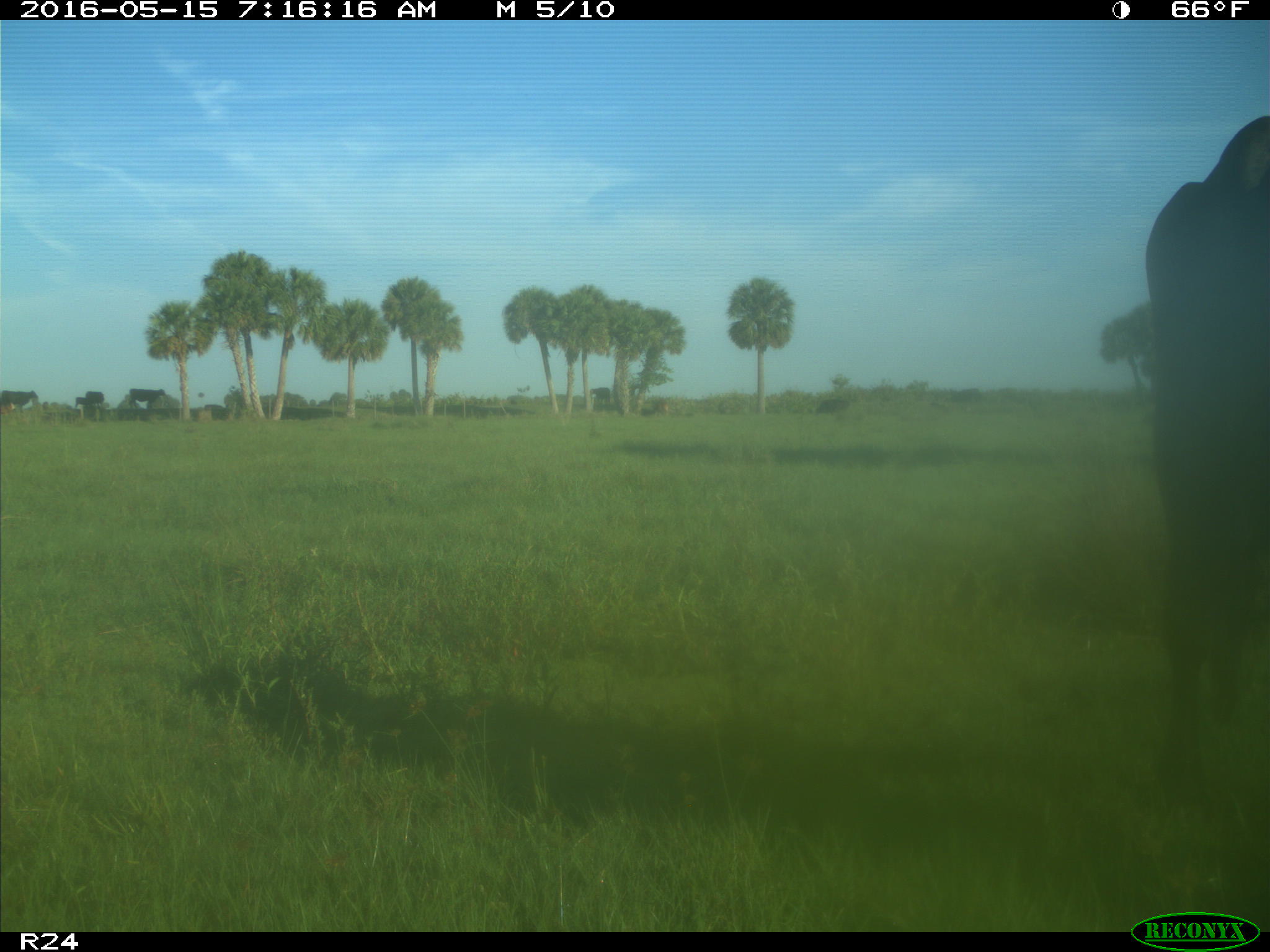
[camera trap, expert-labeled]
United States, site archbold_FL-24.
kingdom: Animalia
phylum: Chordata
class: Mammalia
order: Artiodactyla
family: Bovidae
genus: Bos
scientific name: Bos taurus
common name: domestic cow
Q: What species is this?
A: Bos taurus (domestic cow).